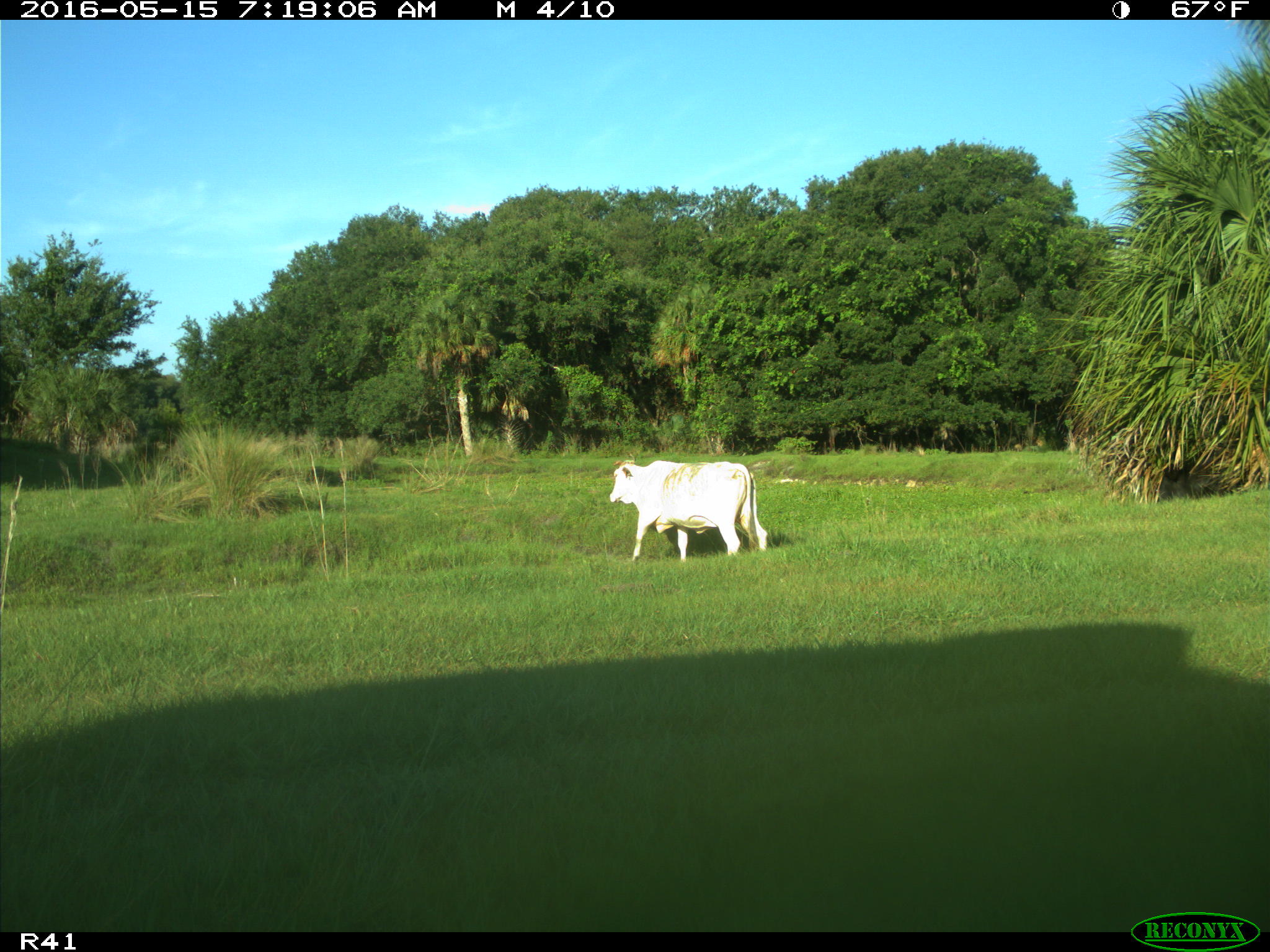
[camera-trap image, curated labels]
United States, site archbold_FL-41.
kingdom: Animalia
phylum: Chordata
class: Mammalia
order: Artiodactyla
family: Bovidae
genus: Bos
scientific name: Bos taurus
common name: domestic cow